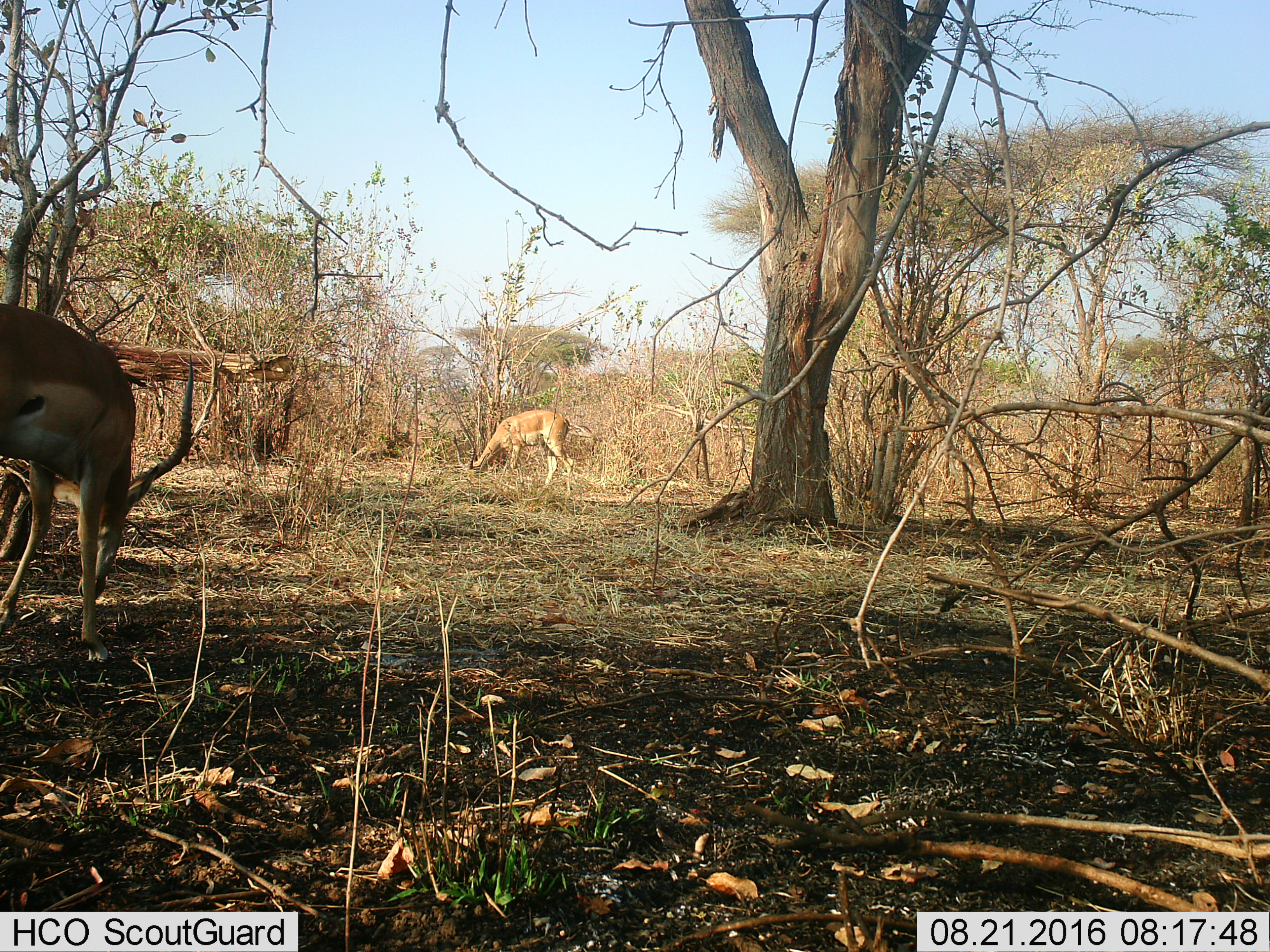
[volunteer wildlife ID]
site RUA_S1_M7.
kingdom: Animalia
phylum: Chordata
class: Mammalia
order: Artiodactyla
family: Bovidae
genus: Aepyceros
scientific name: Aepyceros melampus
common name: impala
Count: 2.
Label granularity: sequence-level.